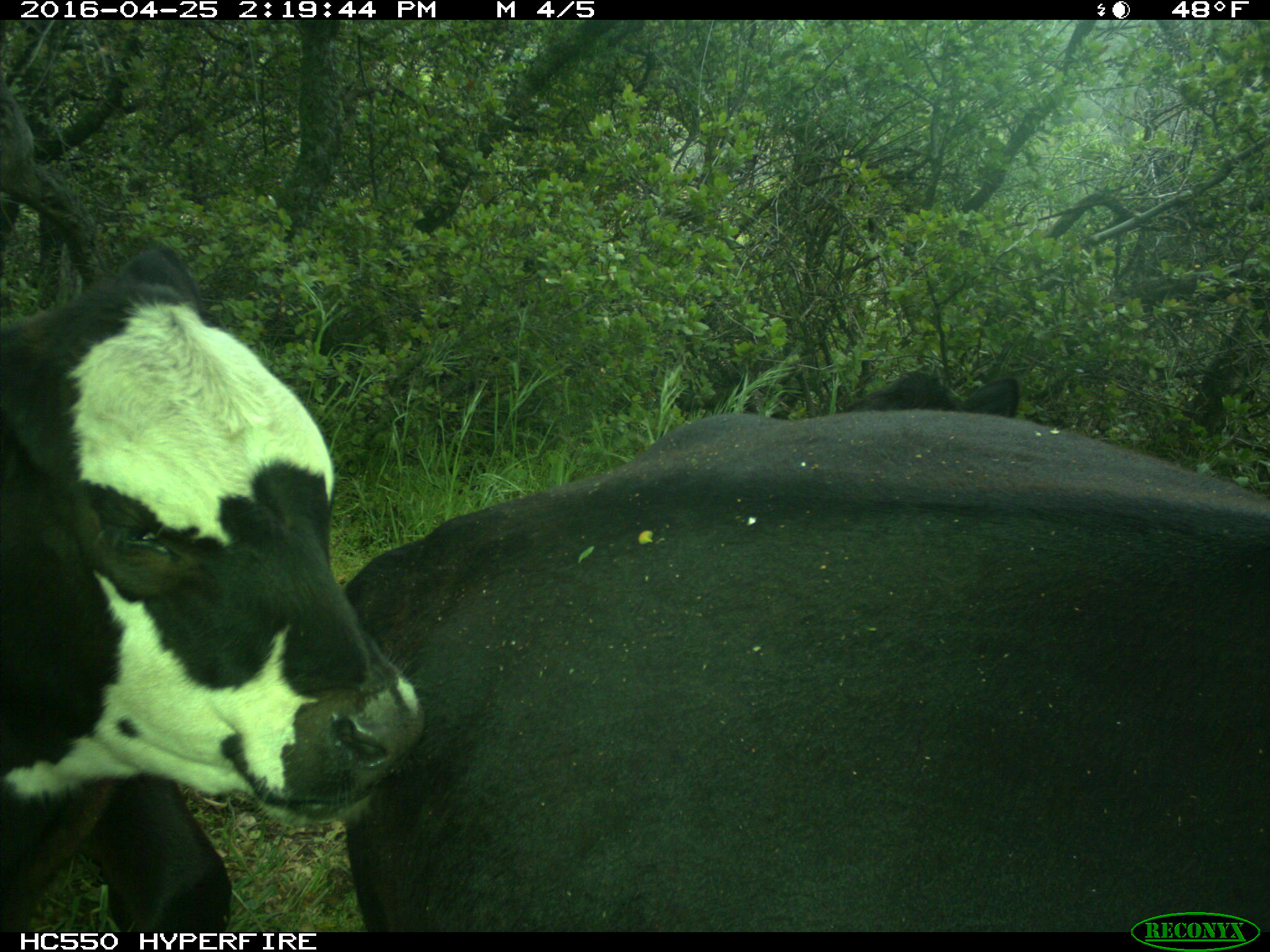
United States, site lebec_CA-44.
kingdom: Animalia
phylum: Chordata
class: Mammalia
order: Artiodactyla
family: Bovidae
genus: Bos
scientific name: Bos taurus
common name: domestic cow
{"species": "Bos taurus (domestic cow)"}